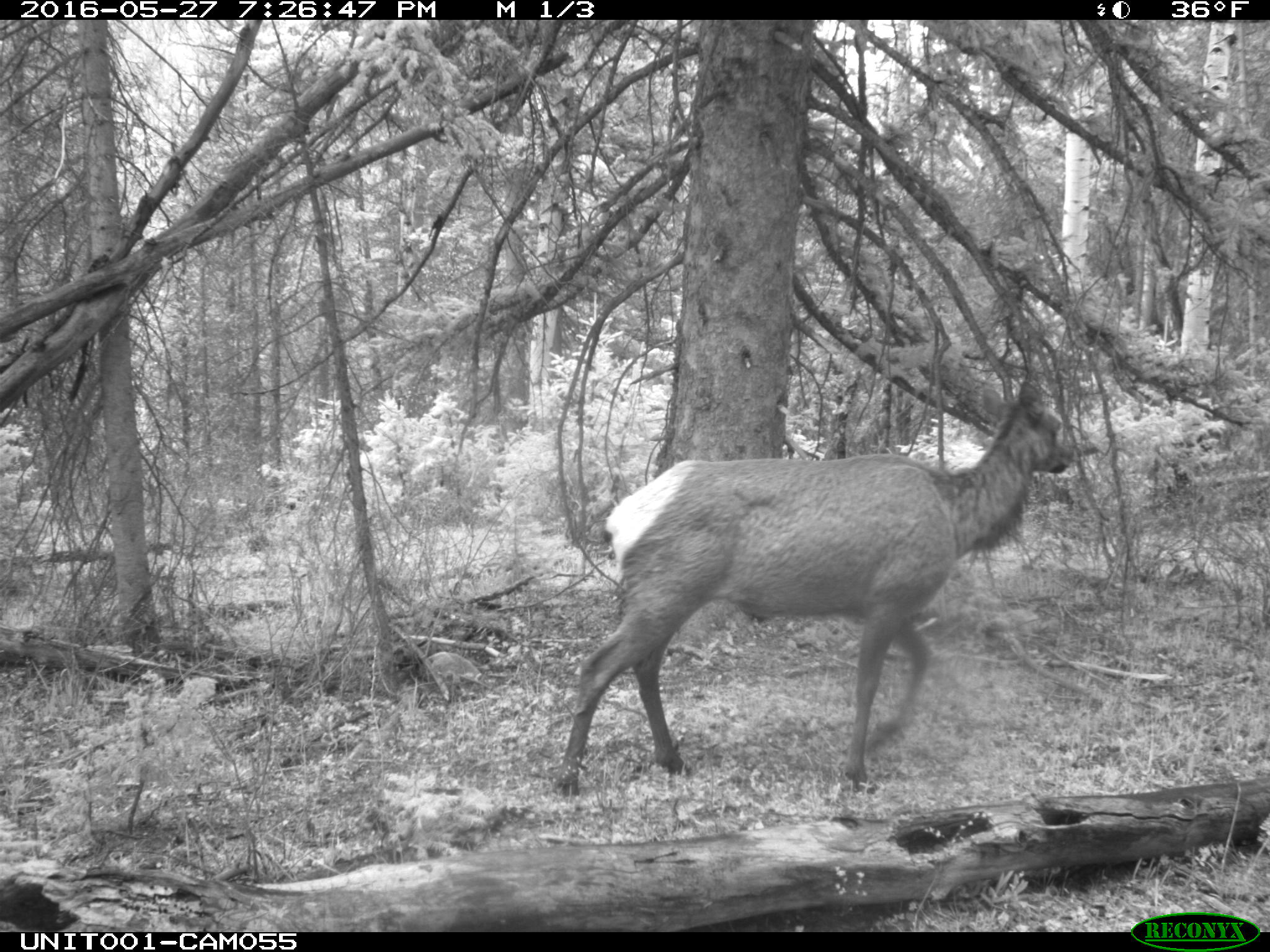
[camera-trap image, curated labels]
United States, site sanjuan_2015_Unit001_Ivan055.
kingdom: Animalia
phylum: Chordata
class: Mammalia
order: Artiodactyla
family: Cervidae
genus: Cervus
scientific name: Cervus elaphus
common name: red deer